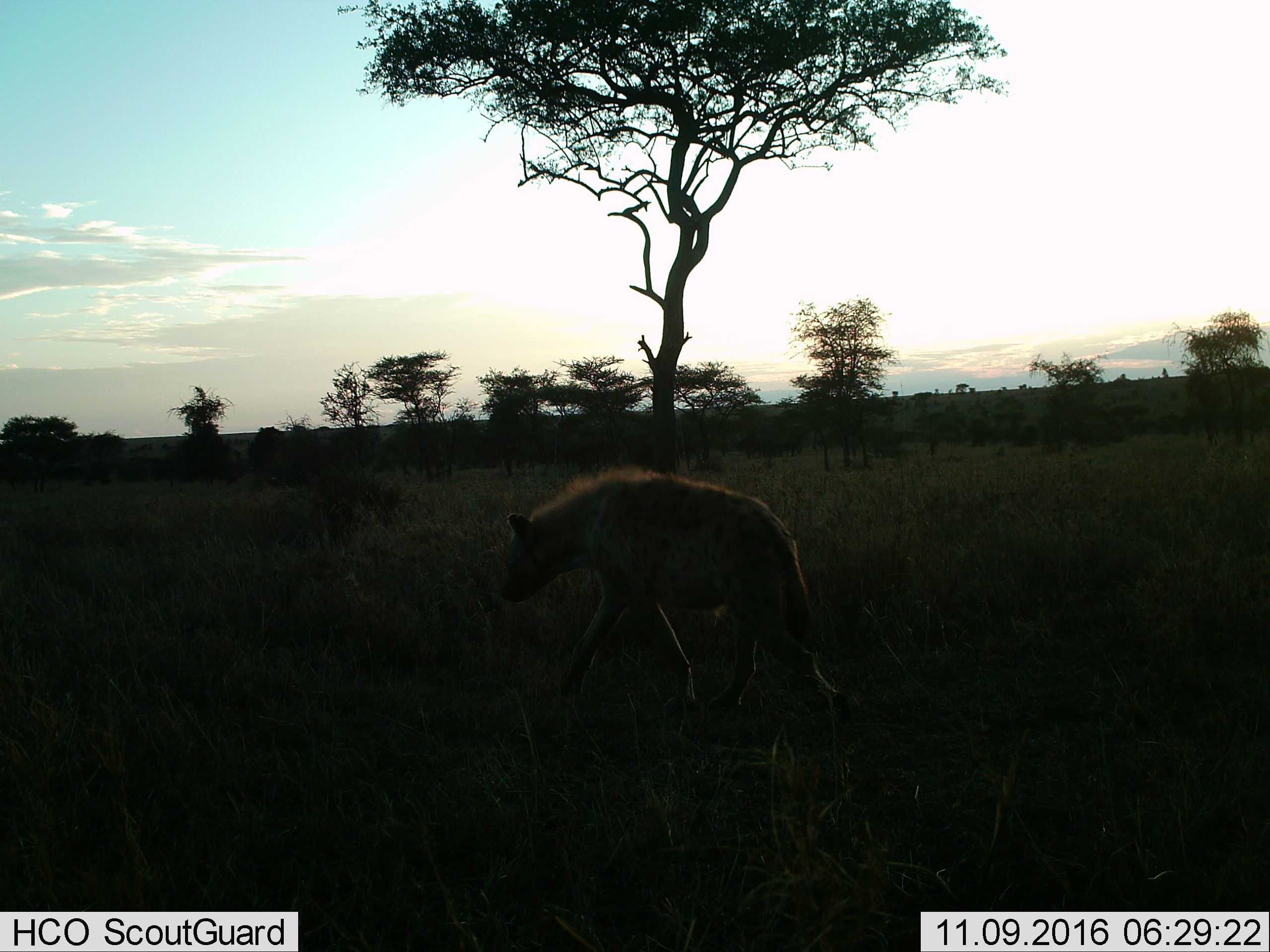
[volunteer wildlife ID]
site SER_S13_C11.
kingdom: Animalia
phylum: Chordata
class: Mammalia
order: Carnivora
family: Hyaenidae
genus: Crocuta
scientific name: Crocuta crocuta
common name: spotted hyena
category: hyenaspotted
Hyenaspotted (spotted hyena) (Crocuta crocuta), count 1. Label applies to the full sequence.